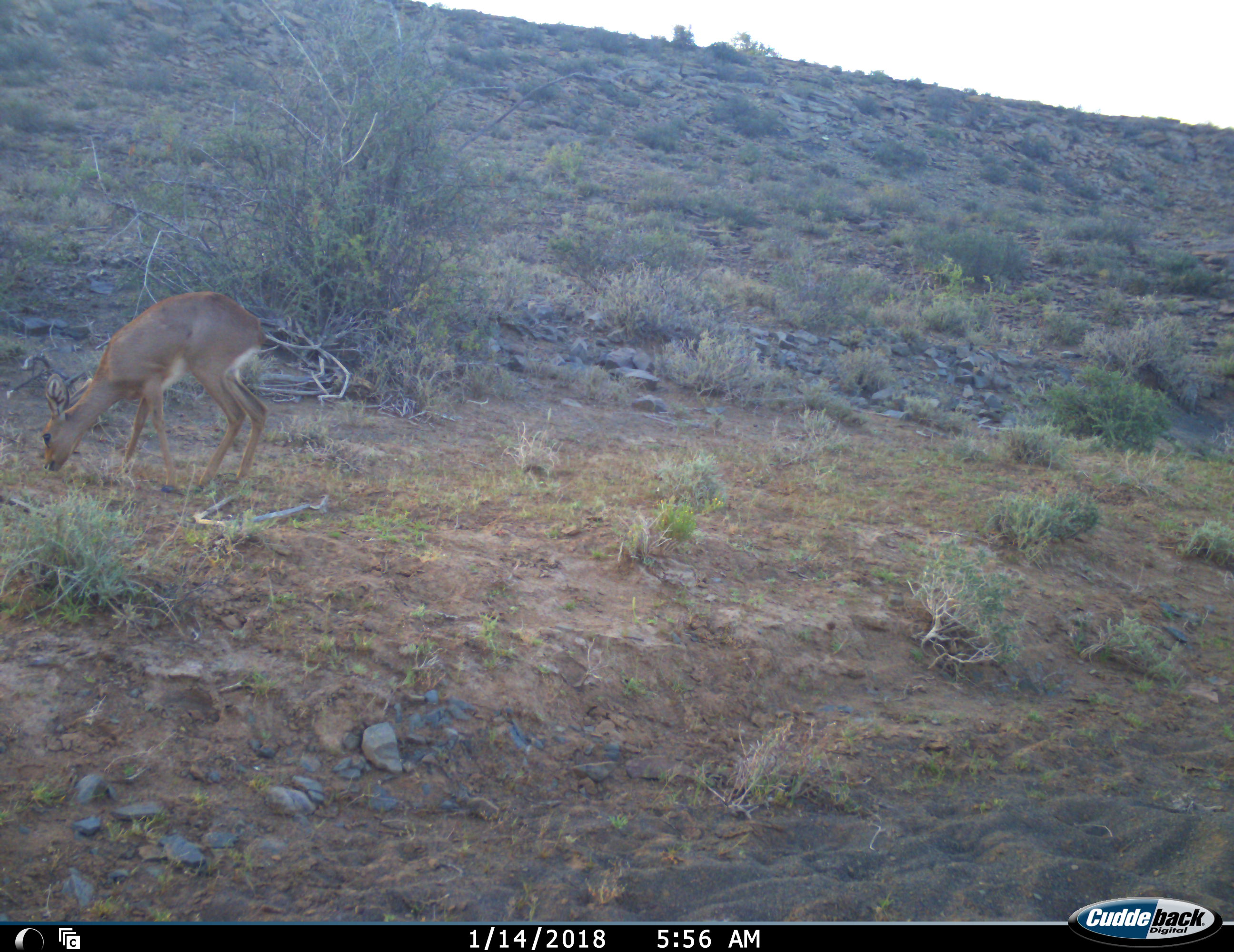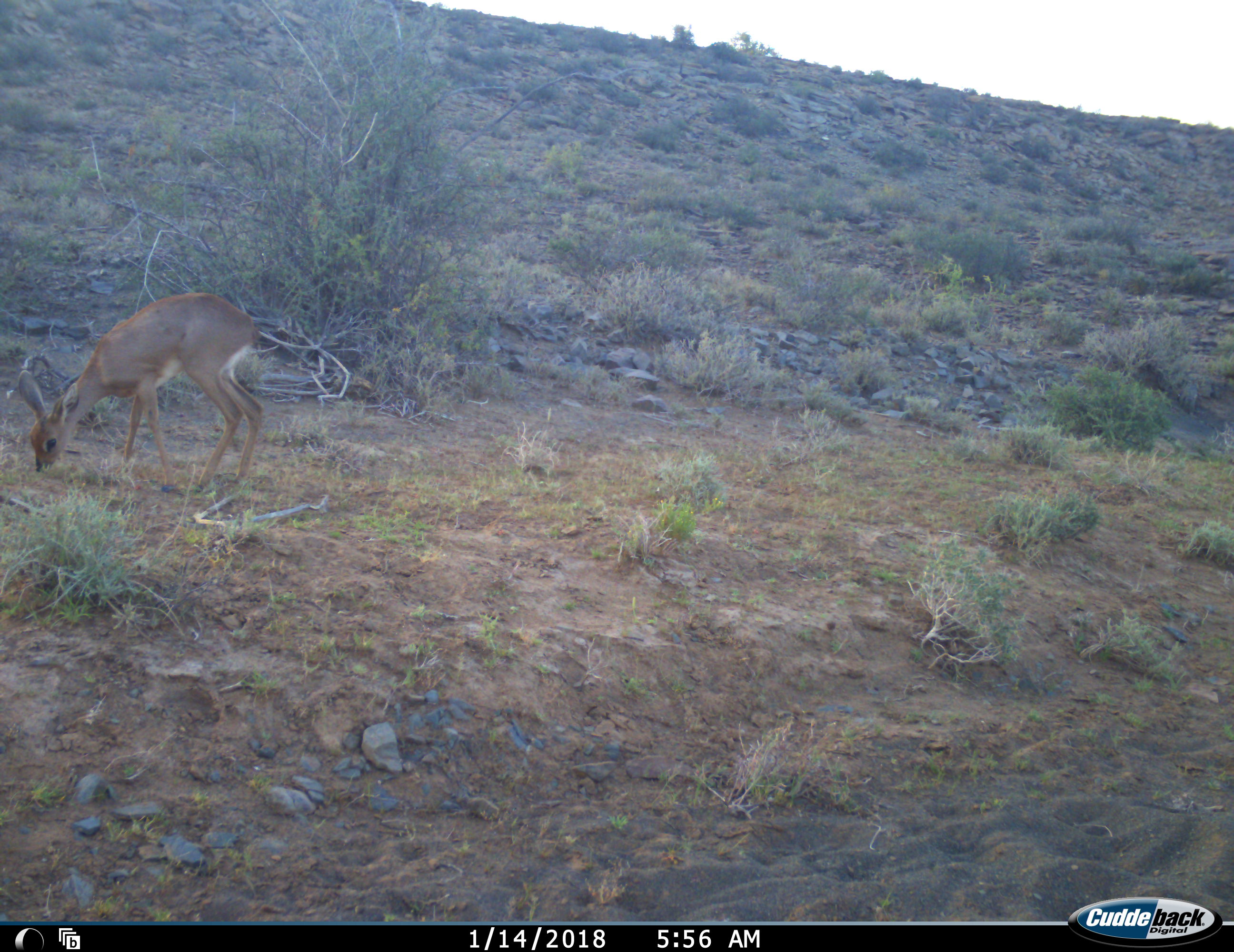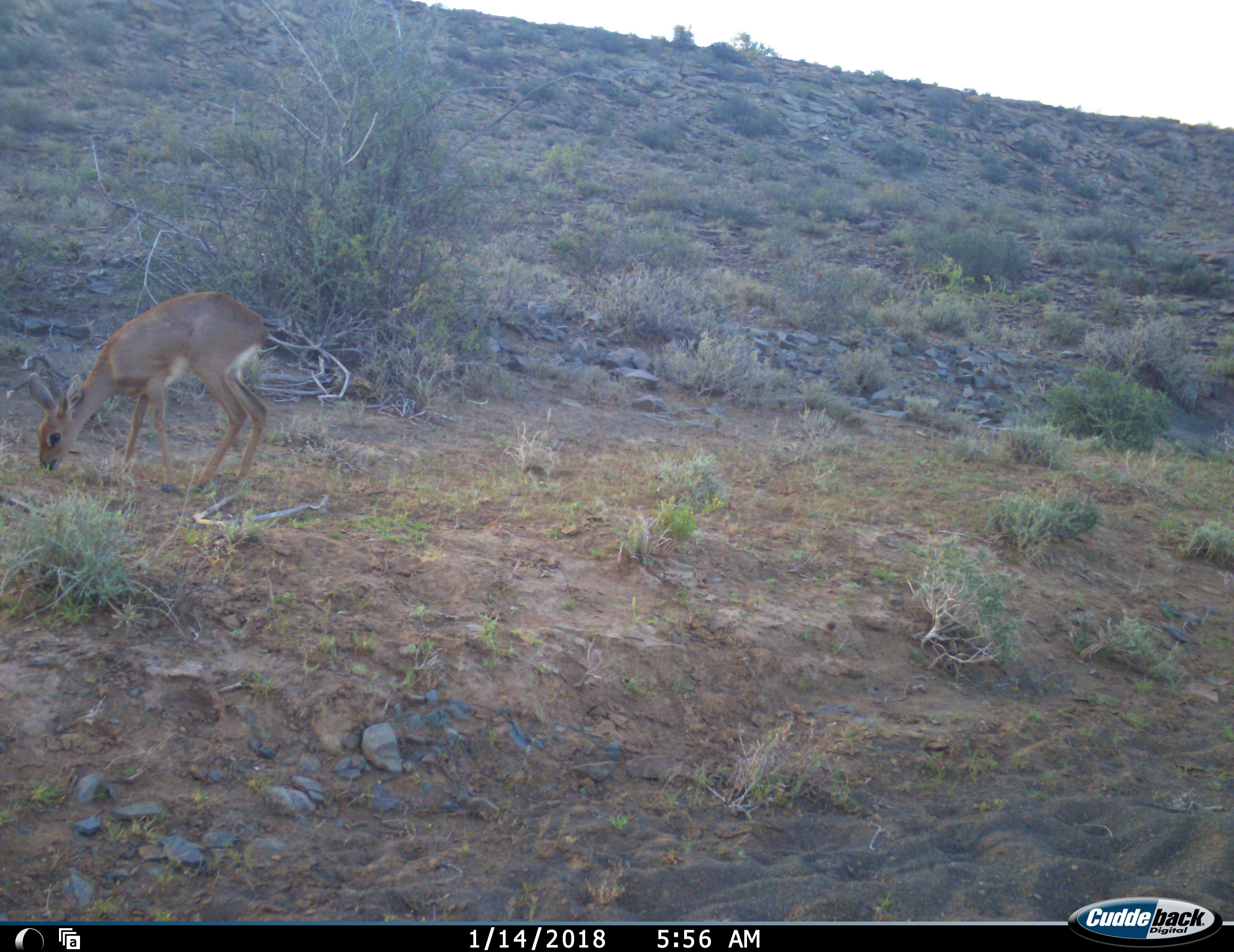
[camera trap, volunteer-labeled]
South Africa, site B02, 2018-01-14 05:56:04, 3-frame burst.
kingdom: Animalia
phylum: Chordata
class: Mammalia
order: Artiodactyla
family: Bovidae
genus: Raphicerus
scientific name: Raphicerus campestris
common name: steenbok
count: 1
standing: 33%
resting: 0%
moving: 17%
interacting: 0%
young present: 0%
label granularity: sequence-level